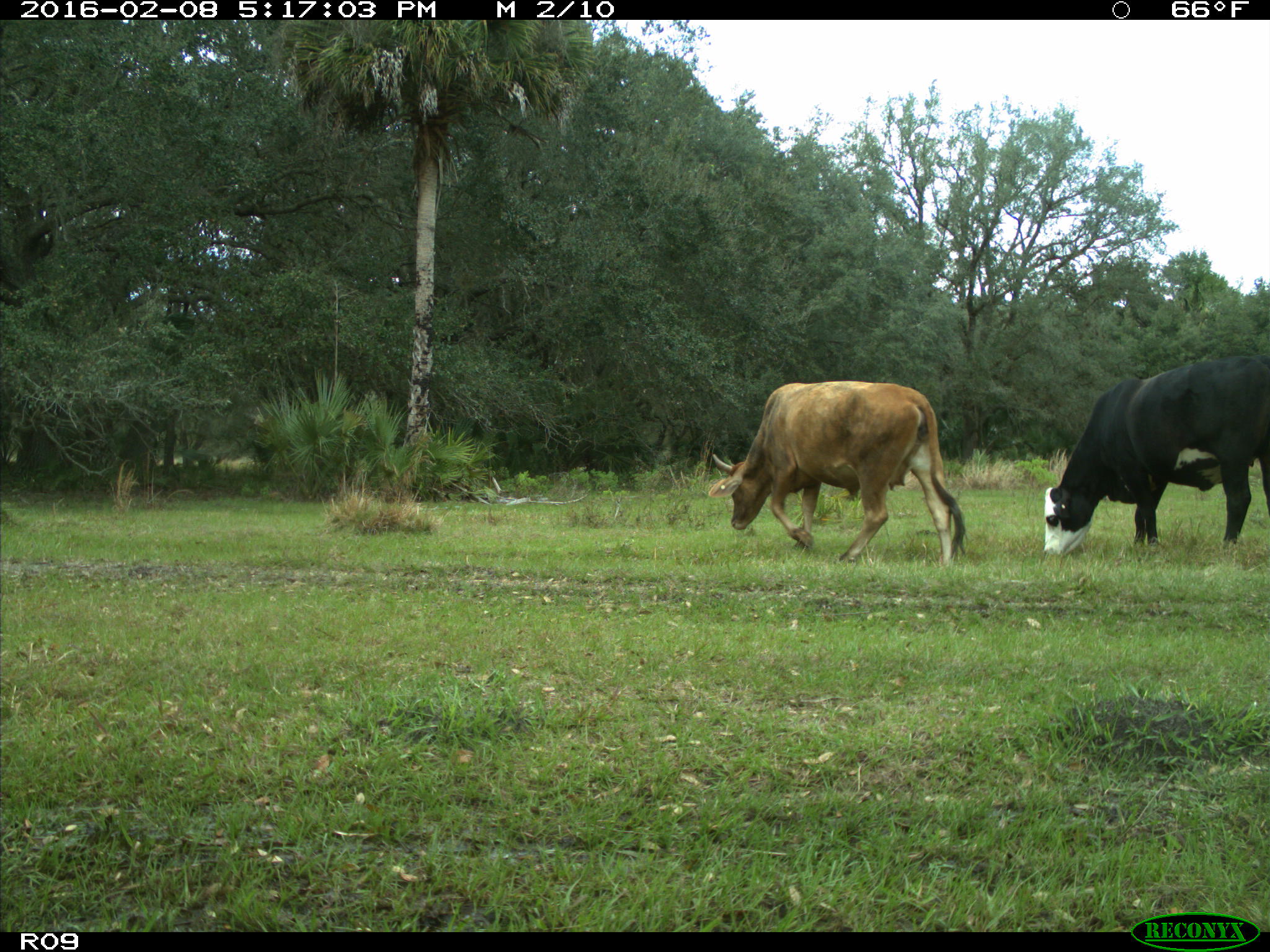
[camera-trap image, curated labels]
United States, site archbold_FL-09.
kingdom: Animalia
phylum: Chordata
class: Mammalia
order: Artiodactyla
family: Bovidae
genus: Bos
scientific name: Bos taurus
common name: domestic cow